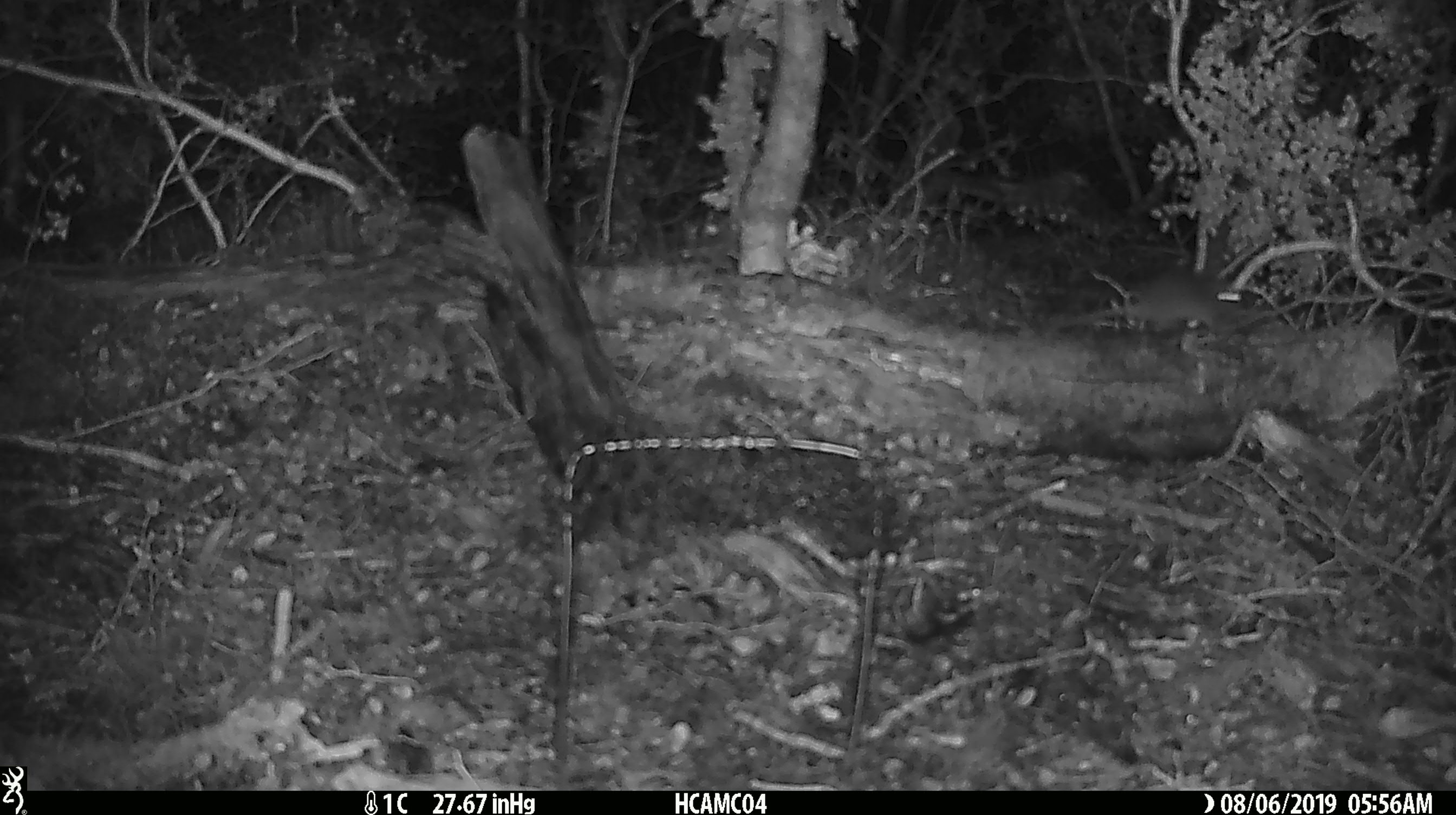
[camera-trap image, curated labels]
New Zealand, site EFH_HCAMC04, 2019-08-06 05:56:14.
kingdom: Animalia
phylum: Chordata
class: Mammalia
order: Rodentia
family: Muridae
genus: Mus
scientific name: Mus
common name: mouse